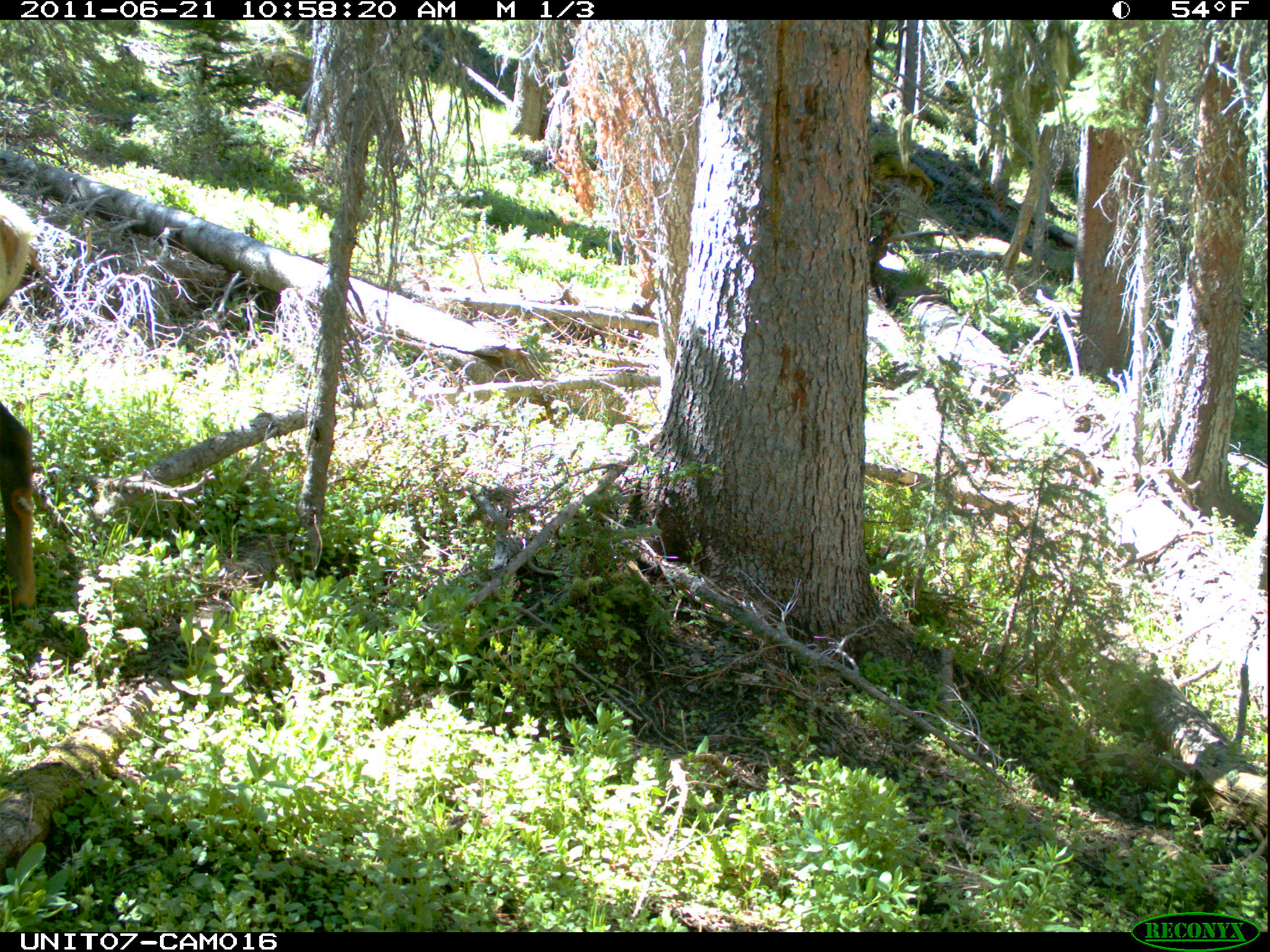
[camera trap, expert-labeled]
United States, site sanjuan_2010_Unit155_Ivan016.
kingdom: Animalia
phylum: Chordata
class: Mammalia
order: Artiodactyla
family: Cervidae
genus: Cervus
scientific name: Cervus elaphus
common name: red deer